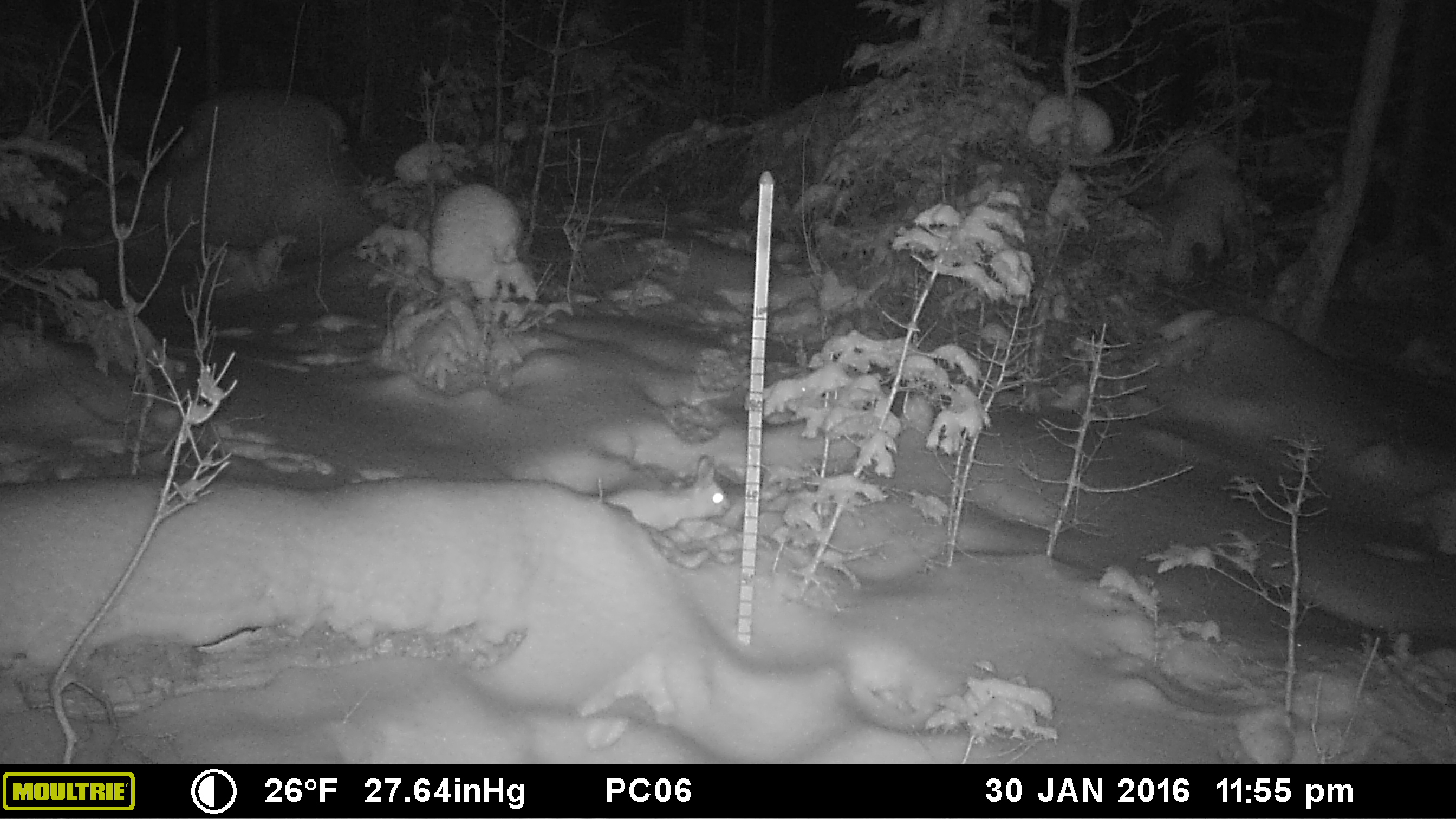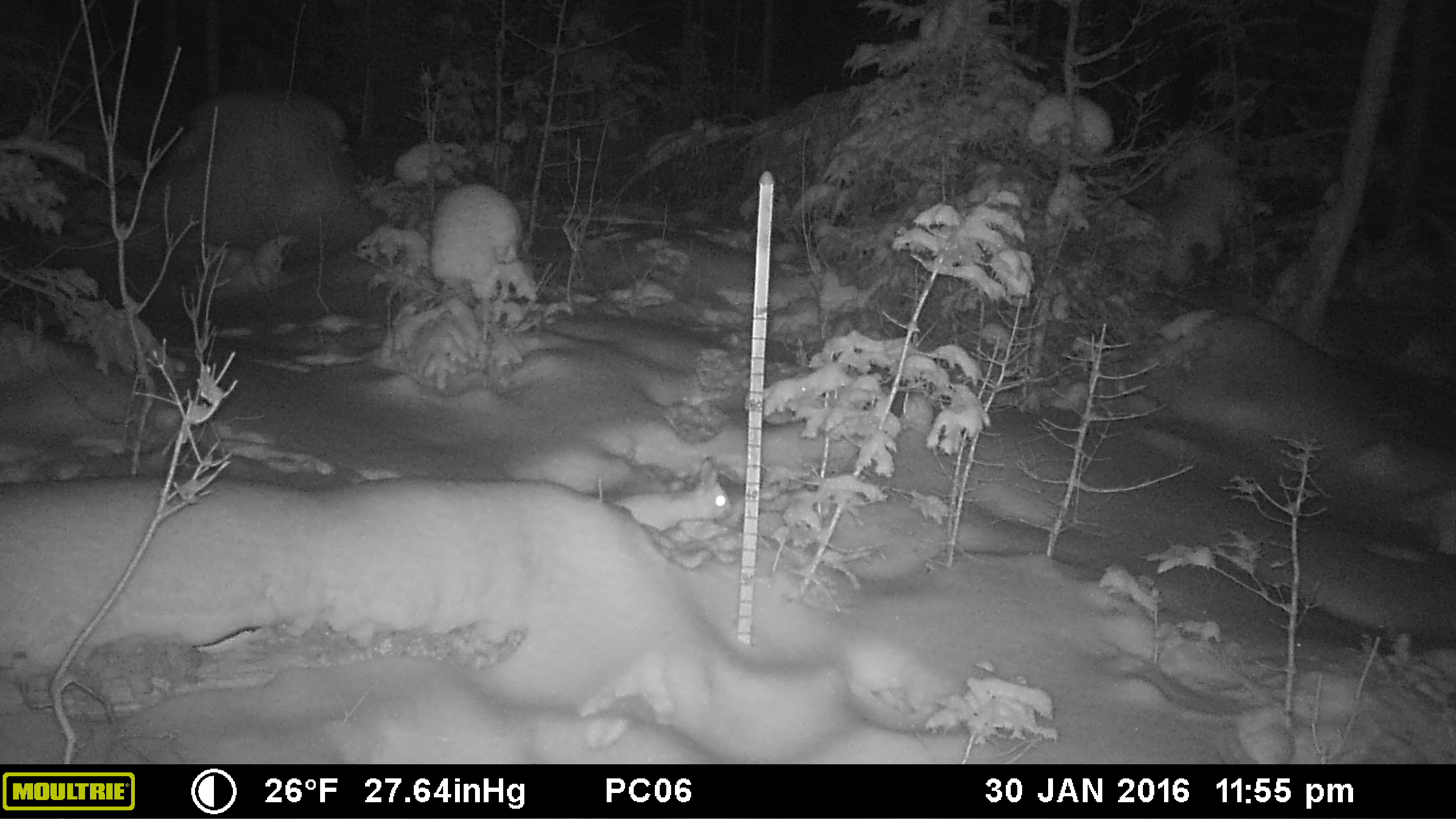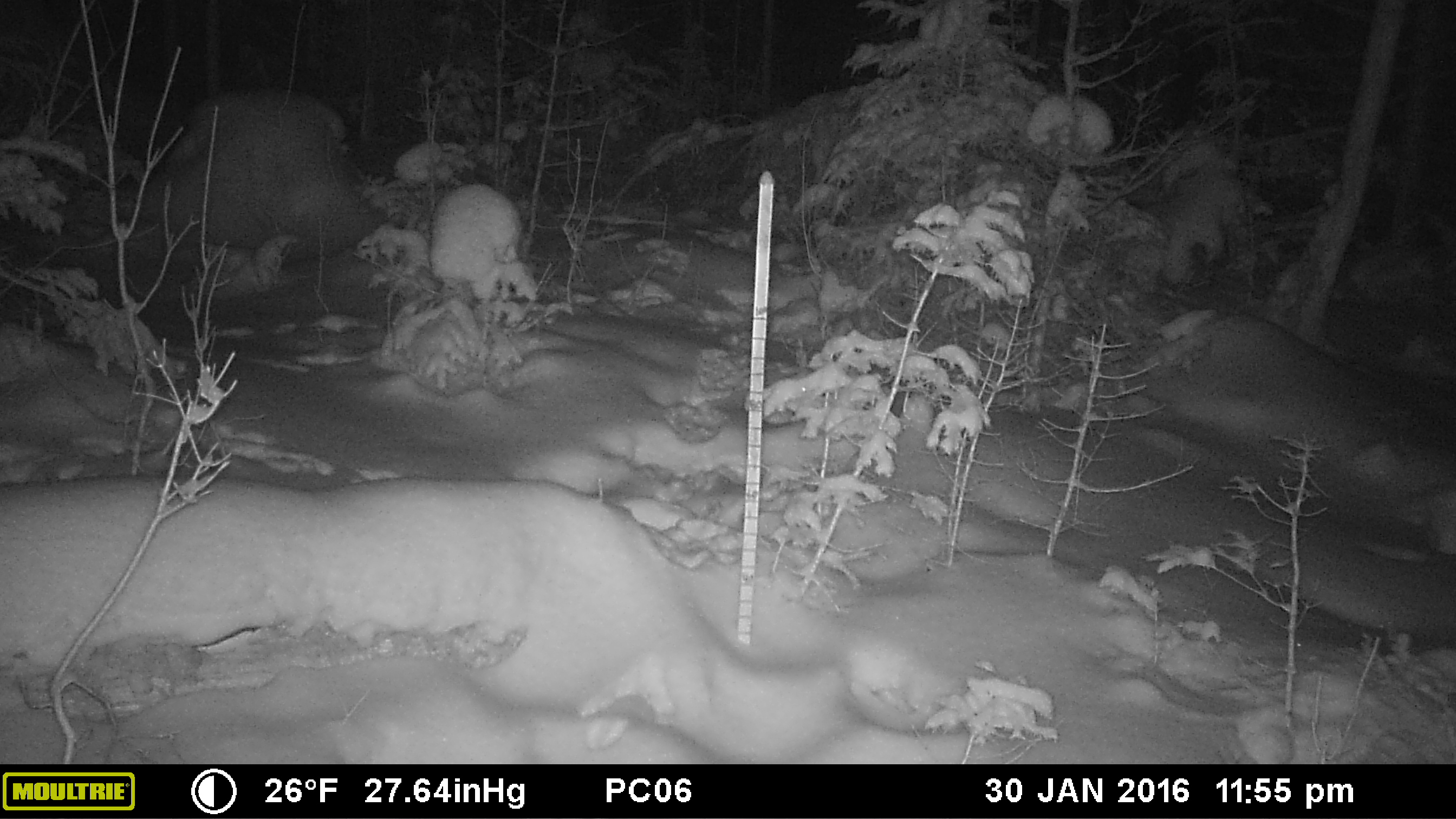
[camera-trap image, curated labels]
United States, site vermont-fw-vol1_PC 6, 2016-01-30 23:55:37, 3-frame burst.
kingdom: Animalia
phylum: Chordata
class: Mammalia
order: Lagomorpha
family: Leporidae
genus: Lepus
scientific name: Lepus americanus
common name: snowshoe hare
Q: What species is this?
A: Snowshoe hare (Lepus americanus).